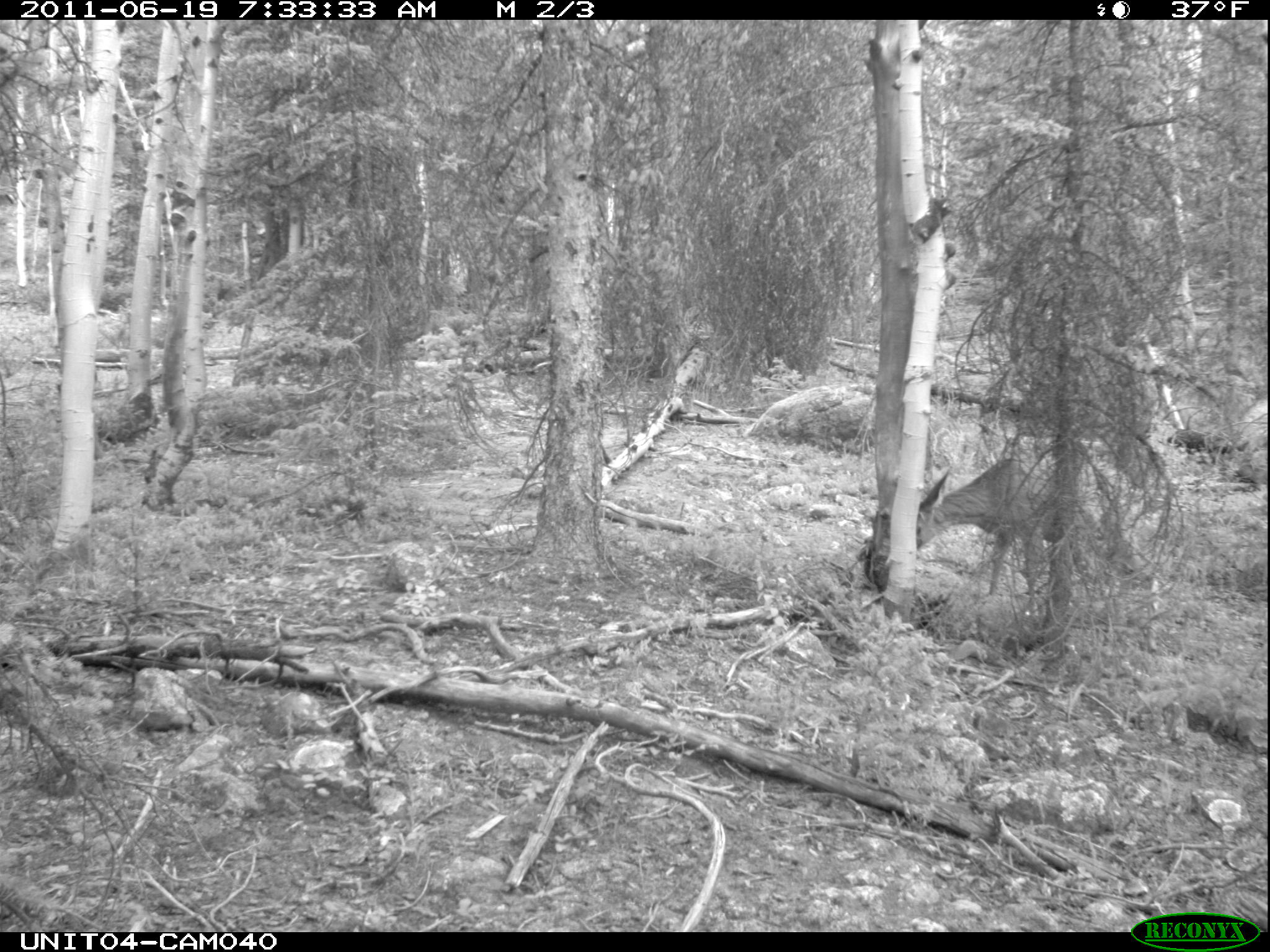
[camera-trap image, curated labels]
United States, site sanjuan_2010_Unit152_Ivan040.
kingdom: Animalia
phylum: Chordata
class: Mammalia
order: Artiodactyla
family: Cervidae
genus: Odocoileus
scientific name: Odocoileus hemionus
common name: mule deer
Odocoileus hemionus (mule deer).